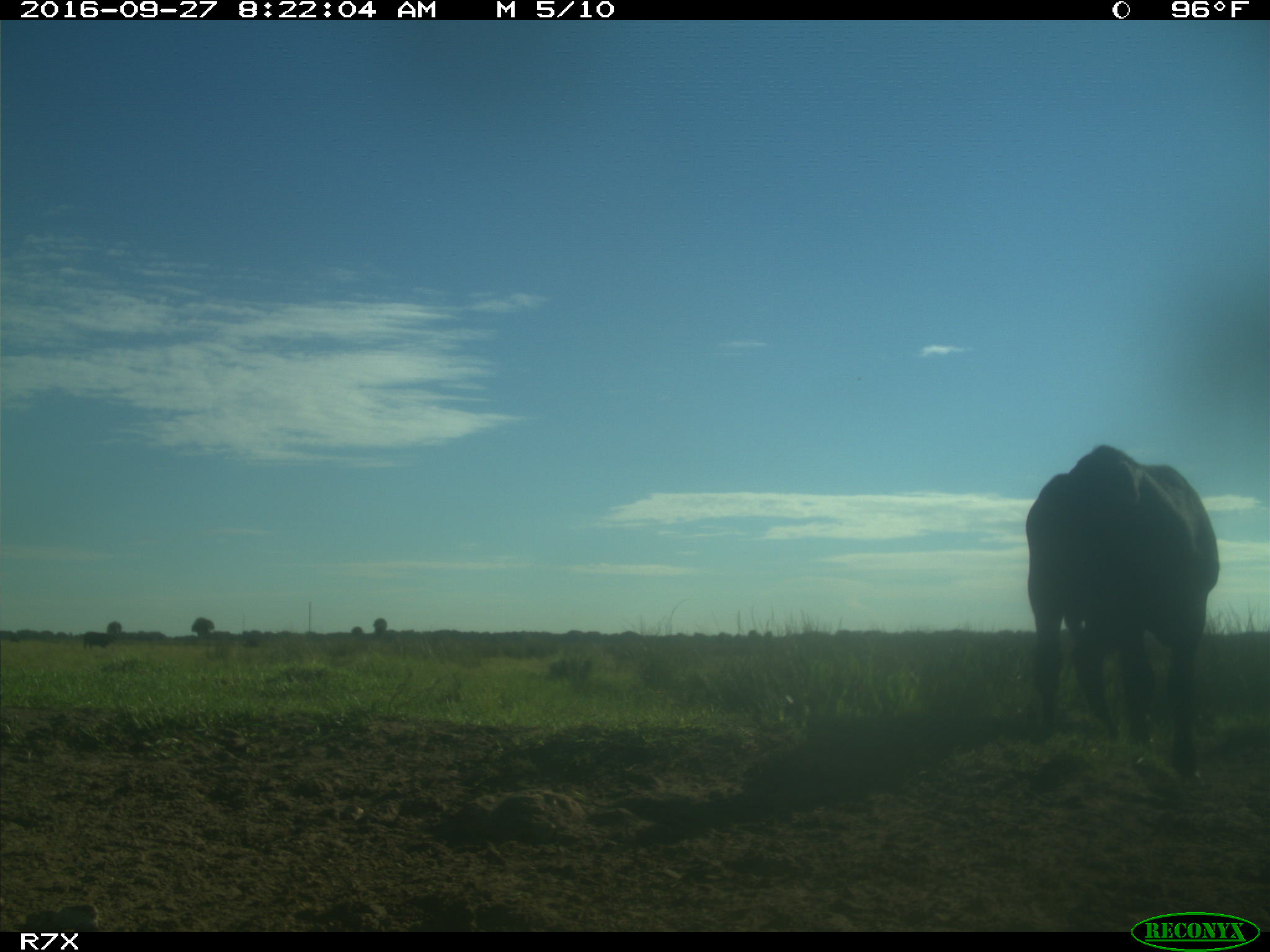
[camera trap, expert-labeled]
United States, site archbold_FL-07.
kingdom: Animalia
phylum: Chordata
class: Mammalia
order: Artiodactyla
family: Bovidae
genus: Bos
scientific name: Bos taurus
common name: domestic cow